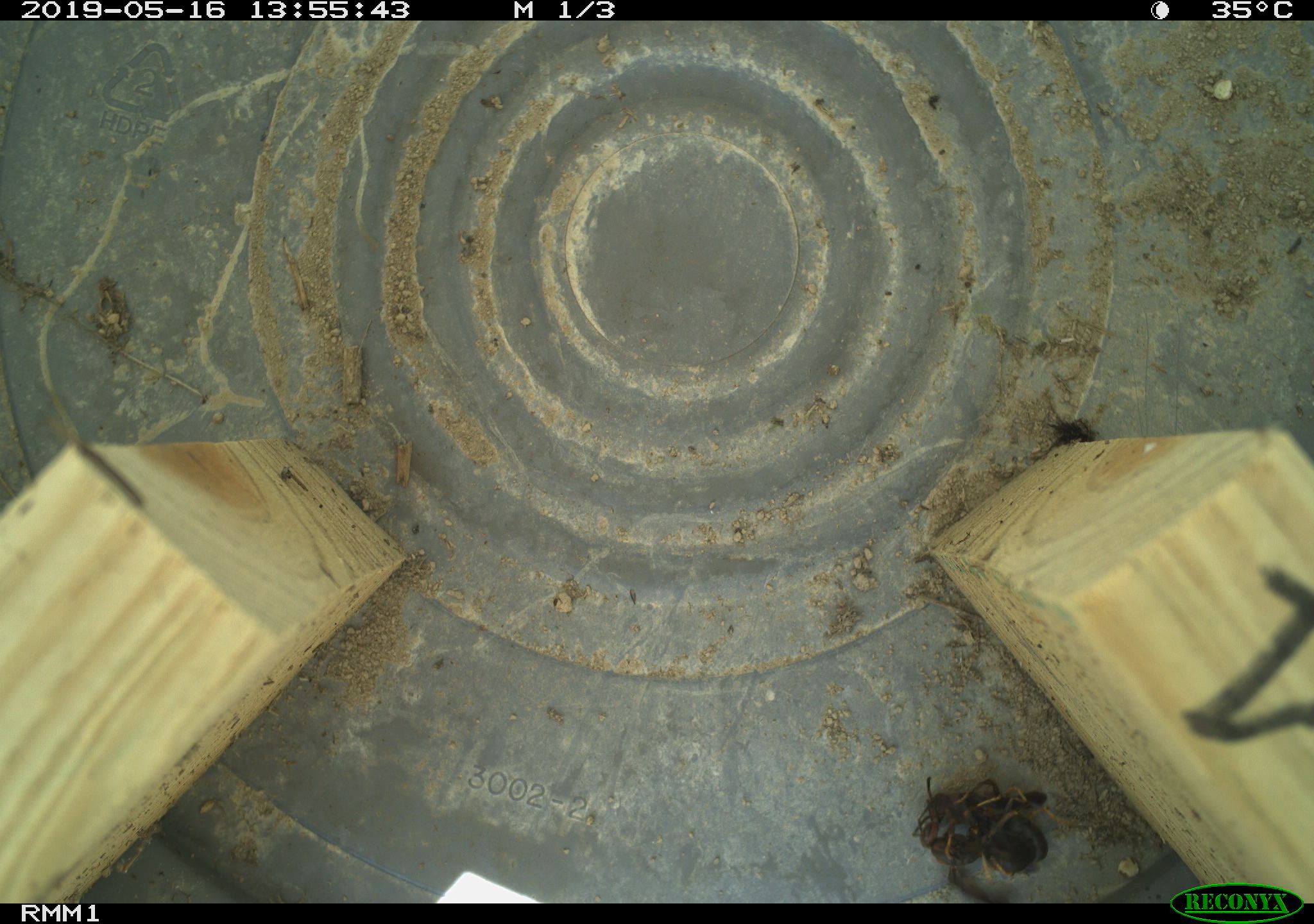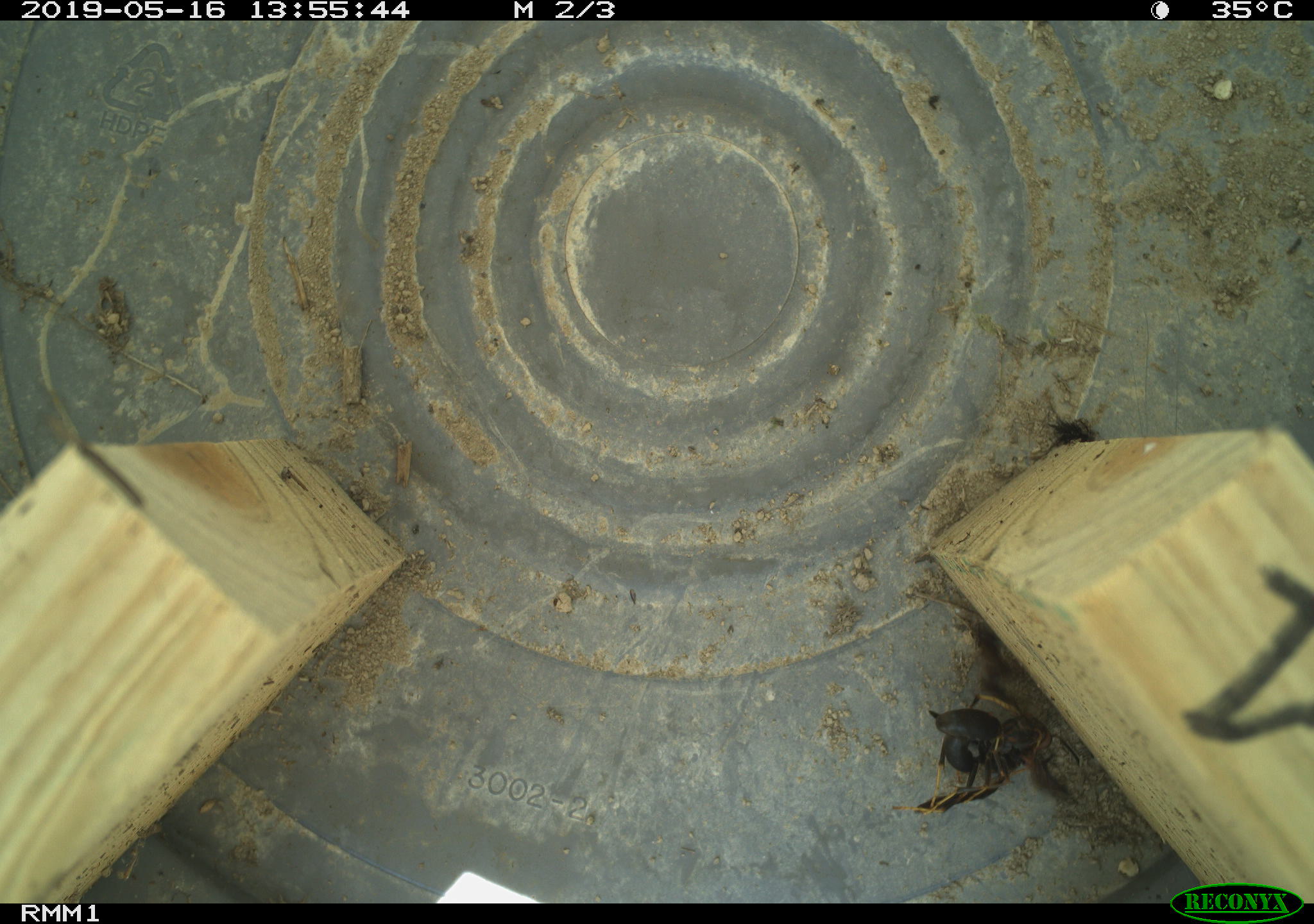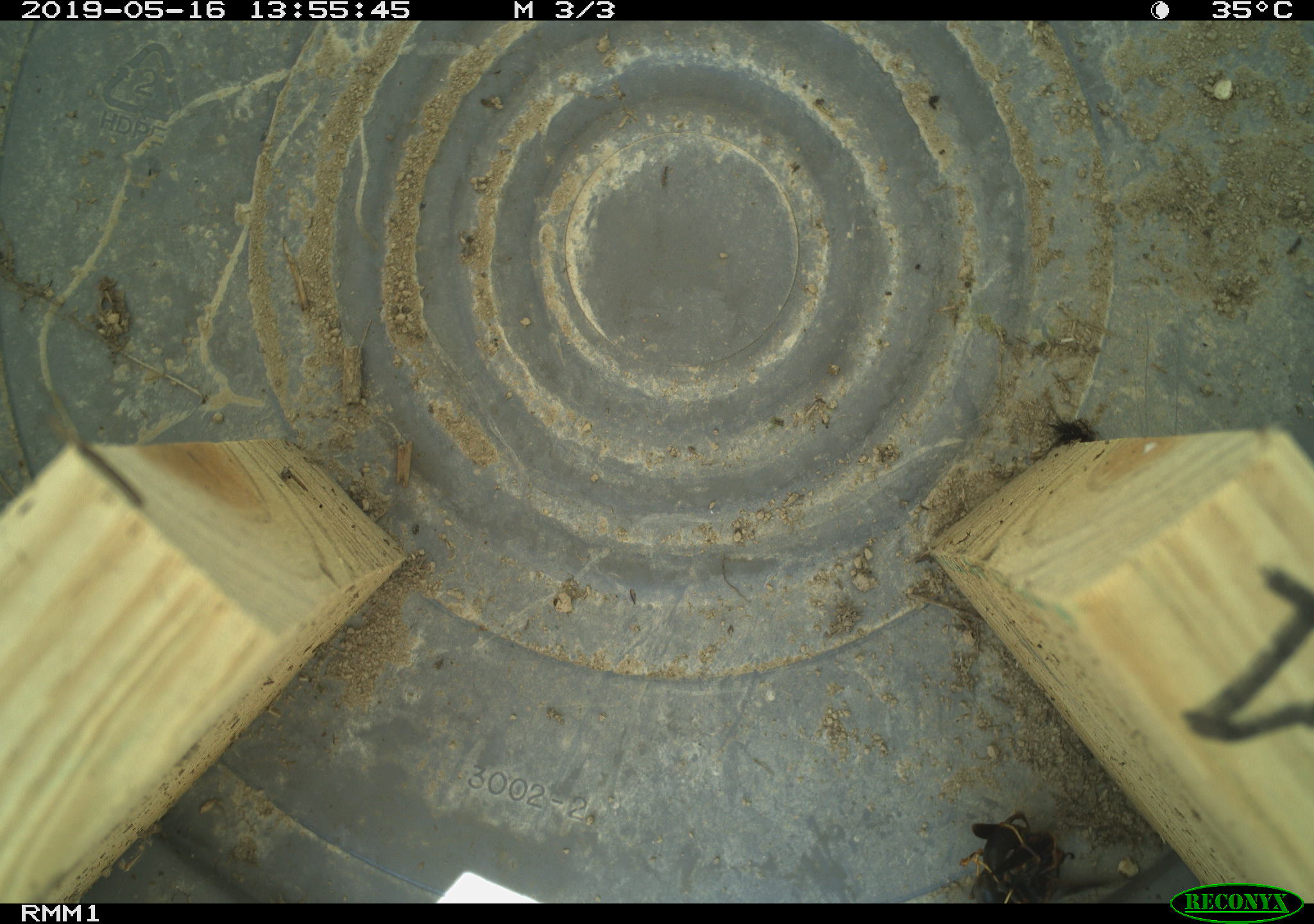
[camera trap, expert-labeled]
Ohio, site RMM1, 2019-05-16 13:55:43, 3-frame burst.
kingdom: Animalia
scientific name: Animalia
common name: animal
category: invertebrate